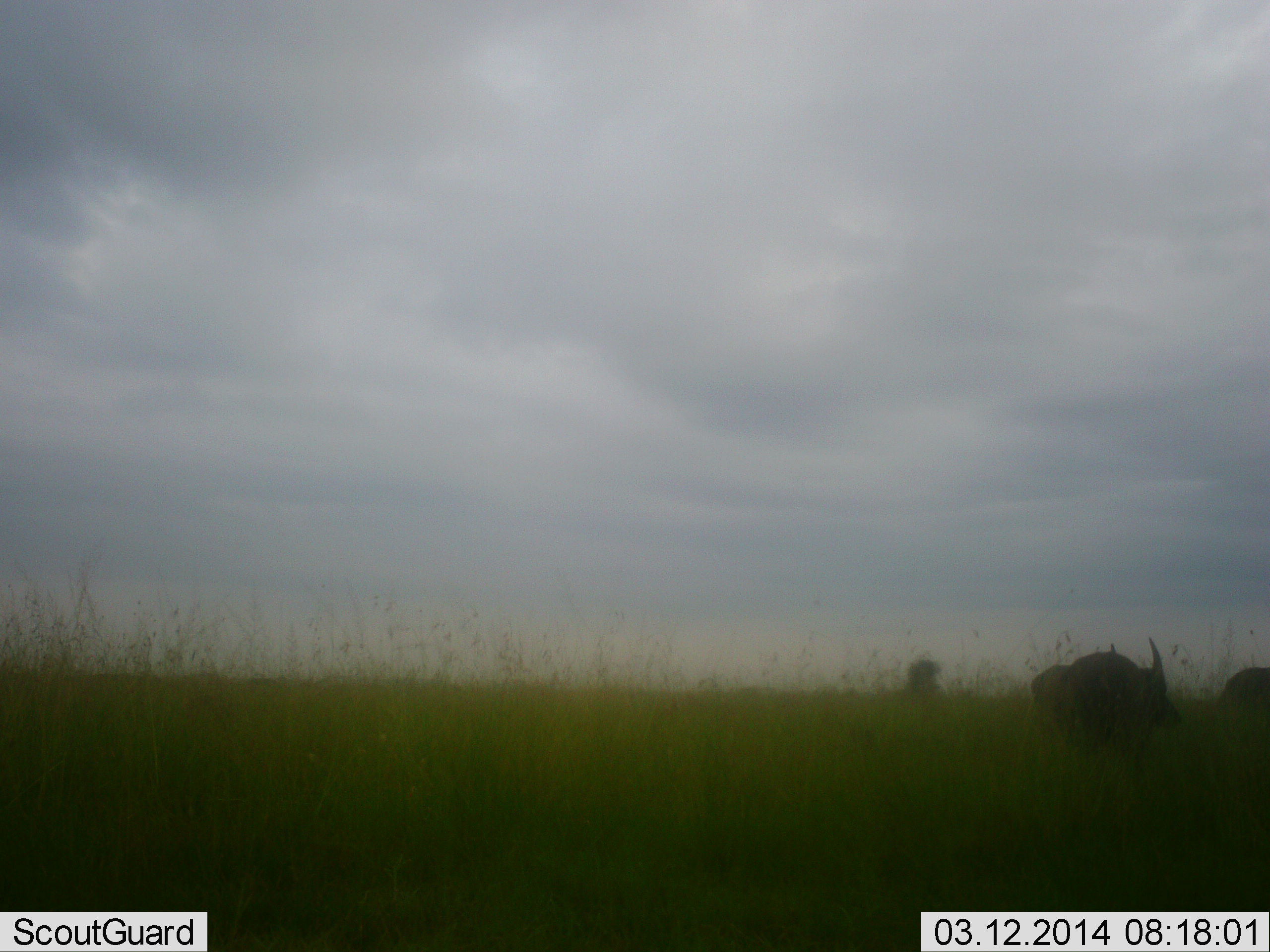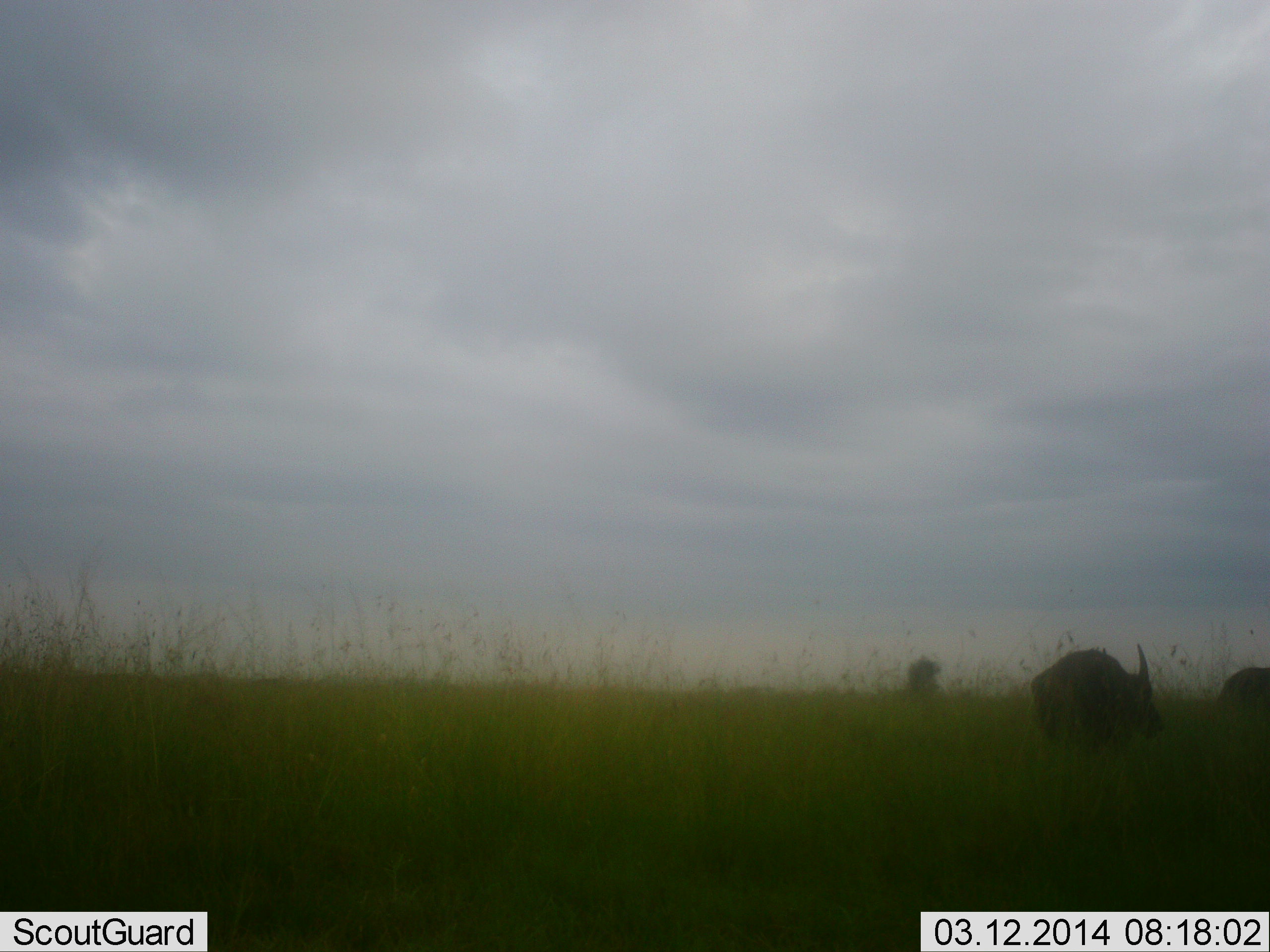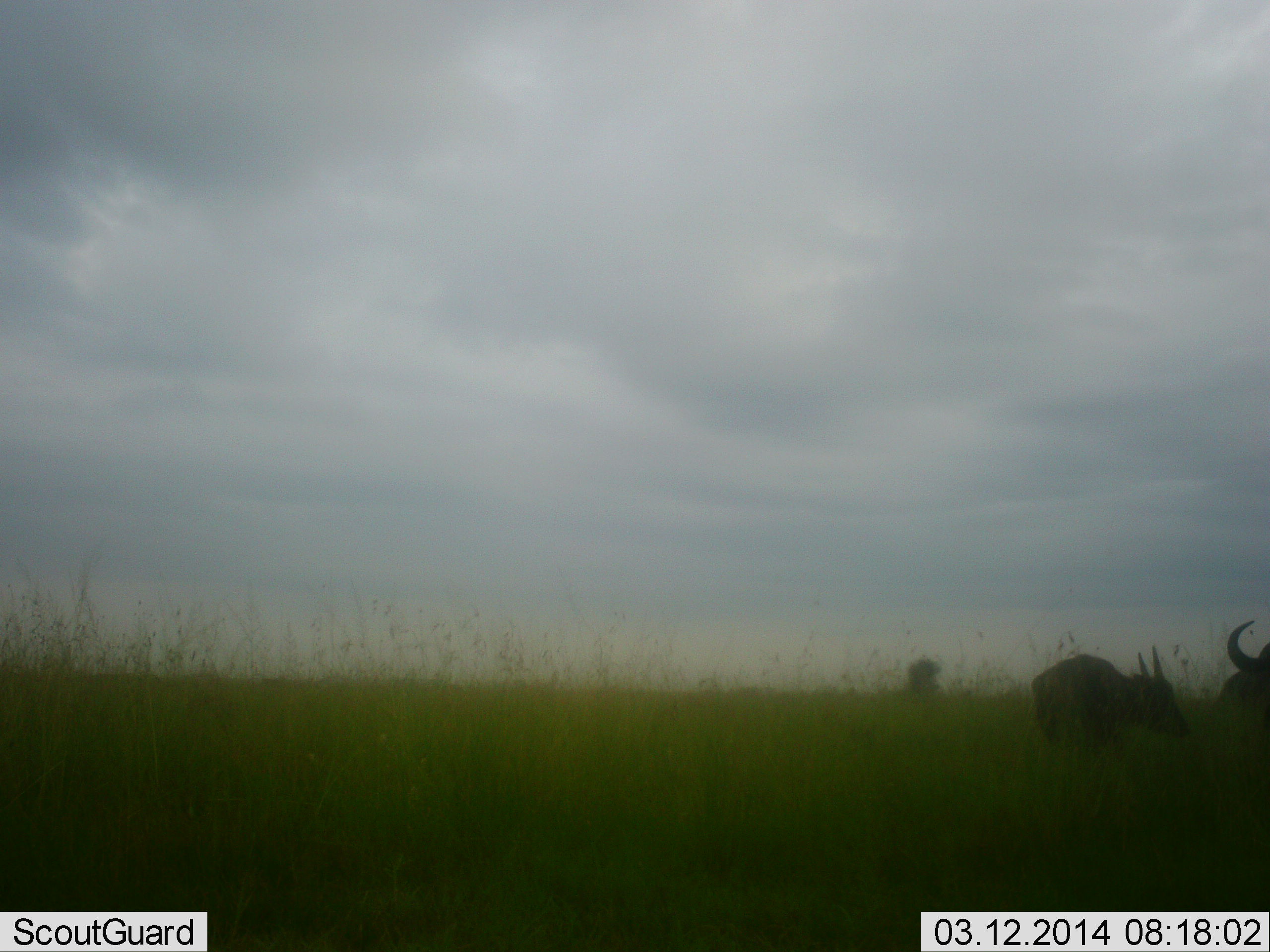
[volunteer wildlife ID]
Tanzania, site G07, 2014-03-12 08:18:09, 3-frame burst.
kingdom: Animalia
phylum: Chordata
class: Mammalia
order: Artiodactyla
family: Bovidae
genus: Connochaetes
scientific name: Connochaetes taurinus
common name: blue wildebeest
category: wildebeest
Wildebeest (blue wildebeest) (Connochaetes taurinus), count 2. Behavior (volunteer vote fractions): standing 33%, resting 0%, moving 44%, interacting 0%. Young present (vote fraction): 0%. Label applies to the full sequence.